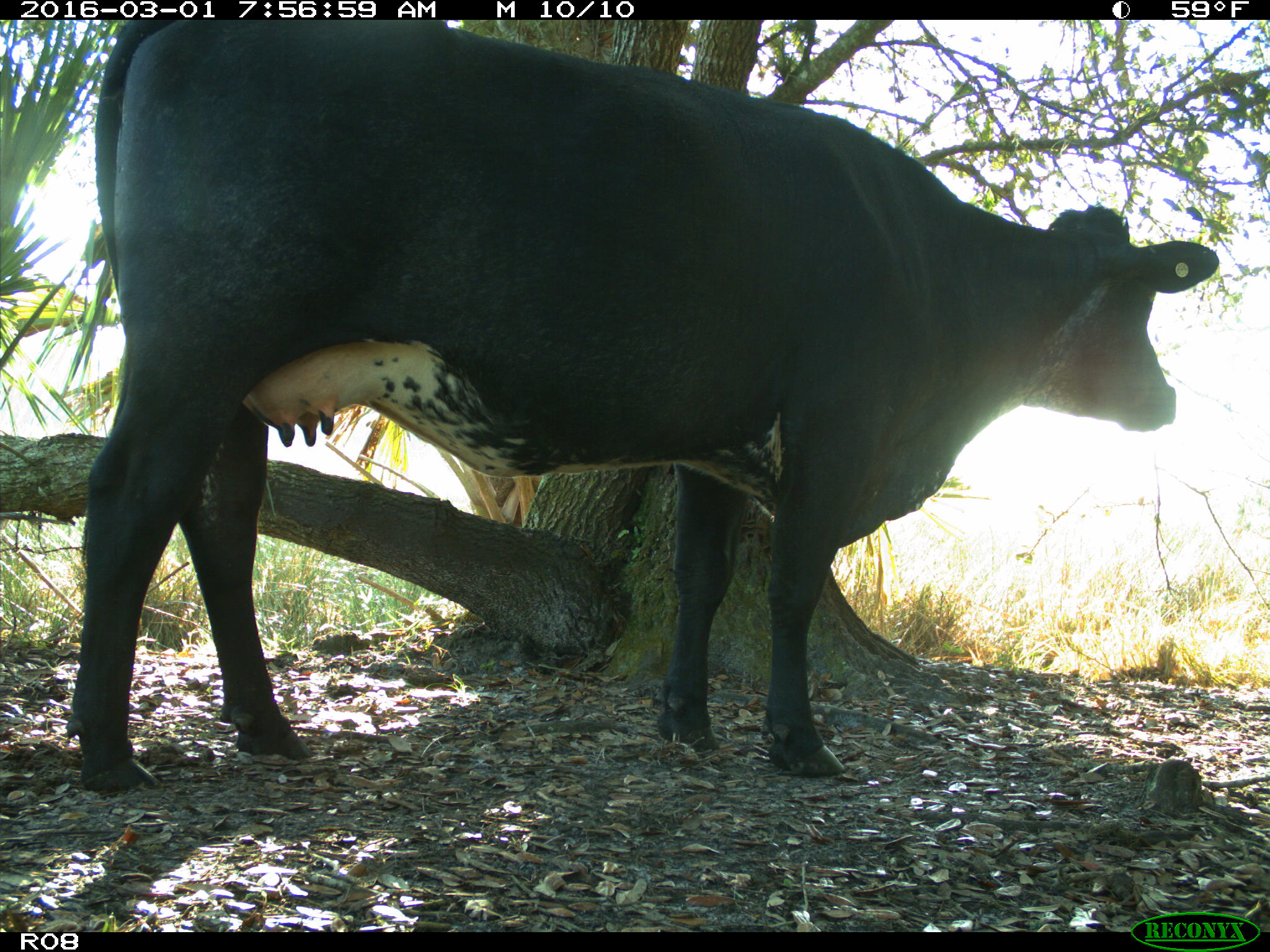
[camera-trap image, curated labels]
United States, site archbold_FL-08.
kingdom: Animalia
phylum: Chordata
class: Mammalia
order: Artiodactyla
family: Bovidae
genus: Bos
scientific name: Bos taurus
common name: domestic cow